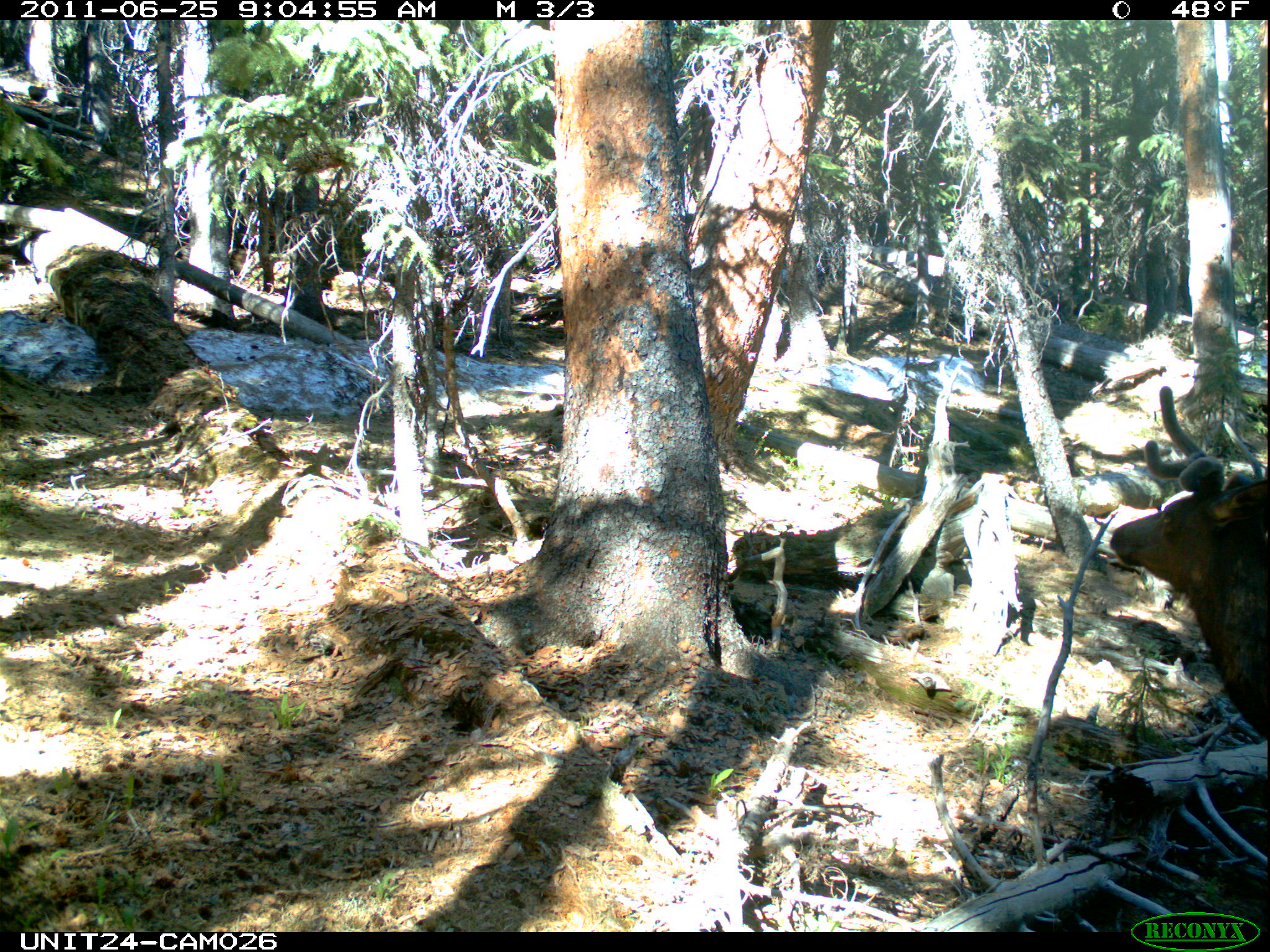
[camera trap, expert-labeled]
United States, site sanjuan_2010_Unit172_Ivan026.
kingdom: Animalia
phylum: Chordata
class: Mammalia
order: Artiodactyla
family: Cervidae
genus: Cervus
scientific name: Cervus elaphus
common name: red deer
Cervus elaphus (red deer).